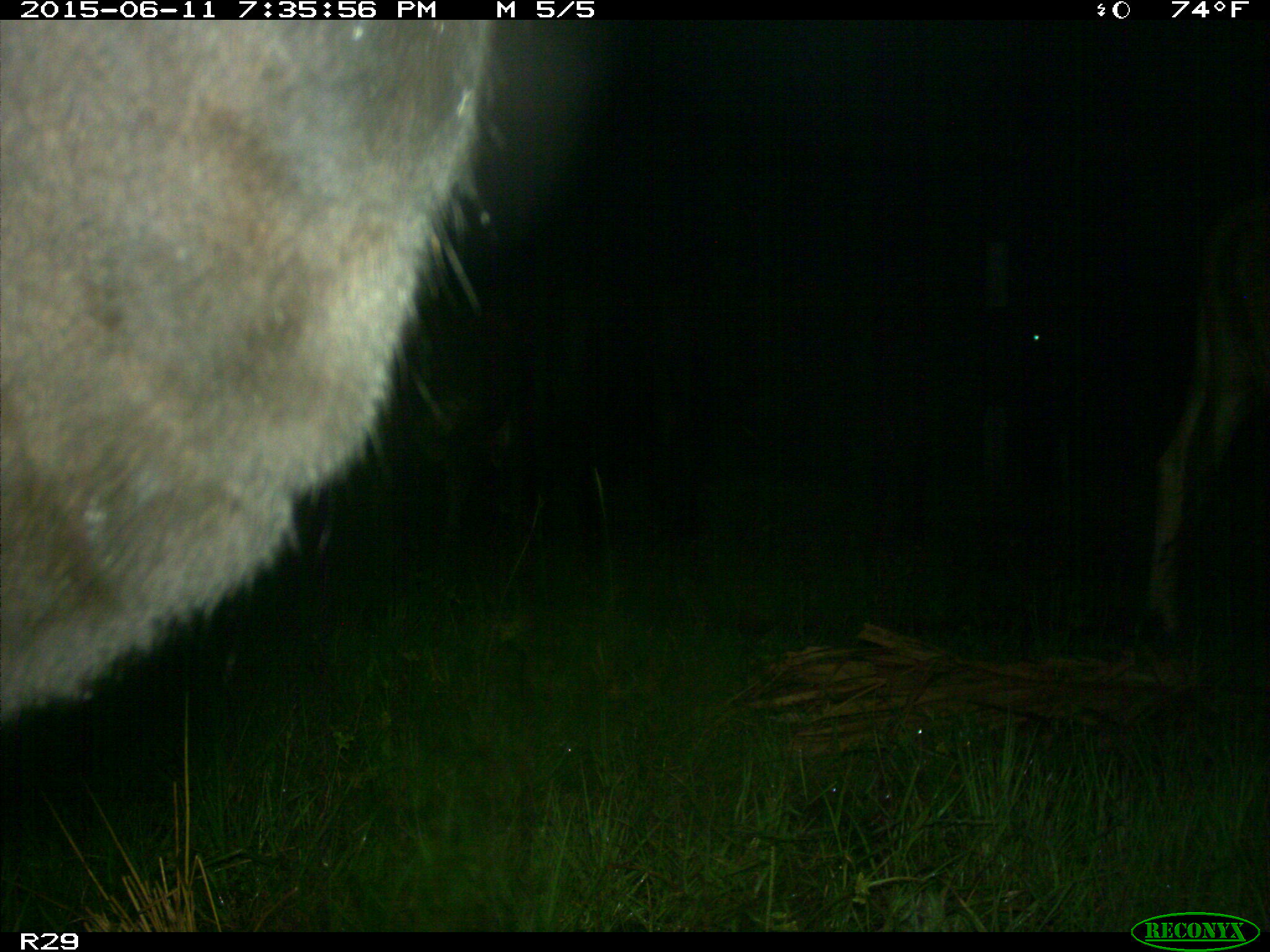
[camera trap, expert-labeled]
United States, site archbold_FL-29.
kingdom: Animalia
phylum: Chordata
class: Mammalia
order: Artiodactyla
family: Bovidae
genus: Bos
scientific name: Bos taurus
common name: domestic cow